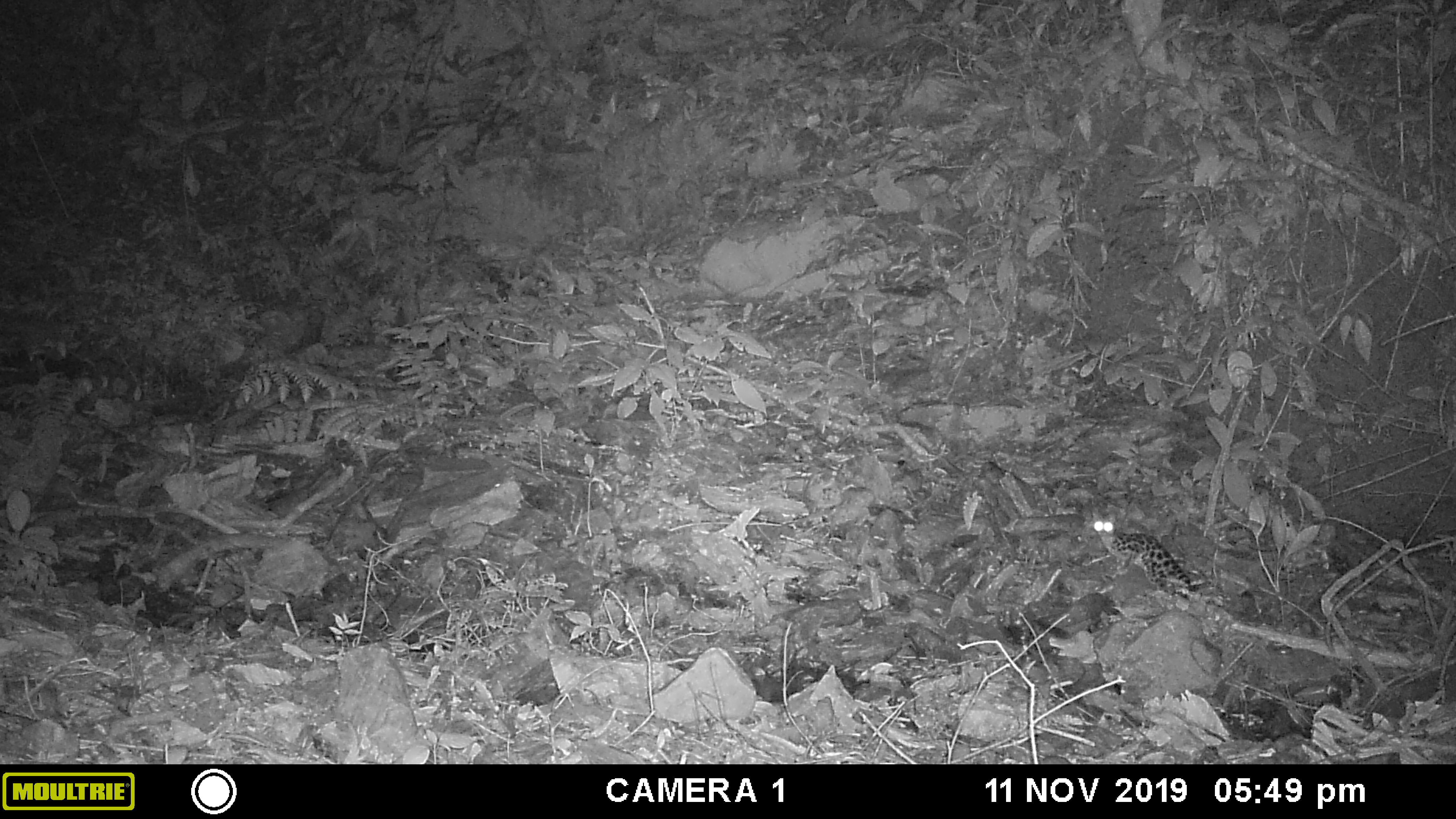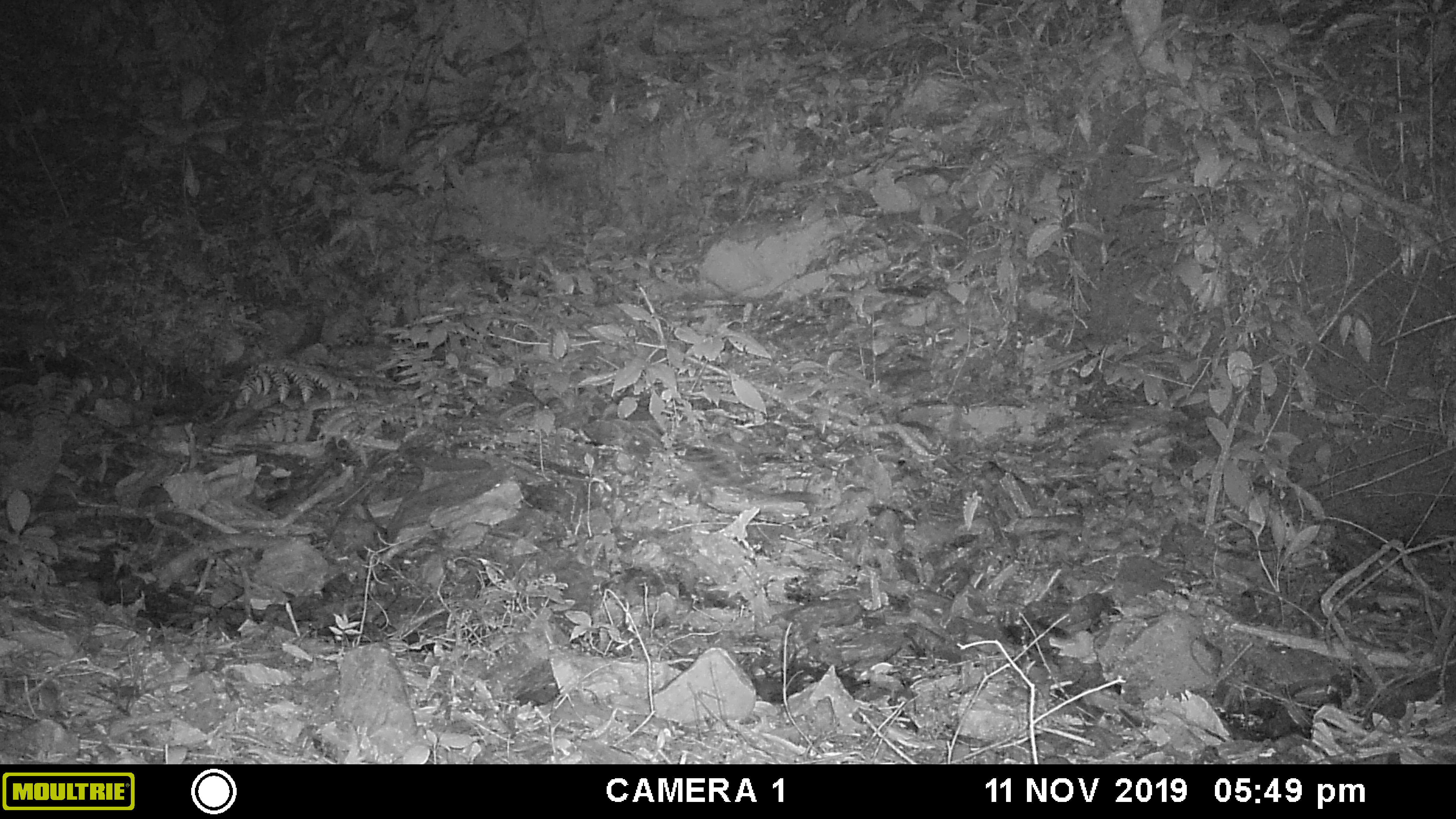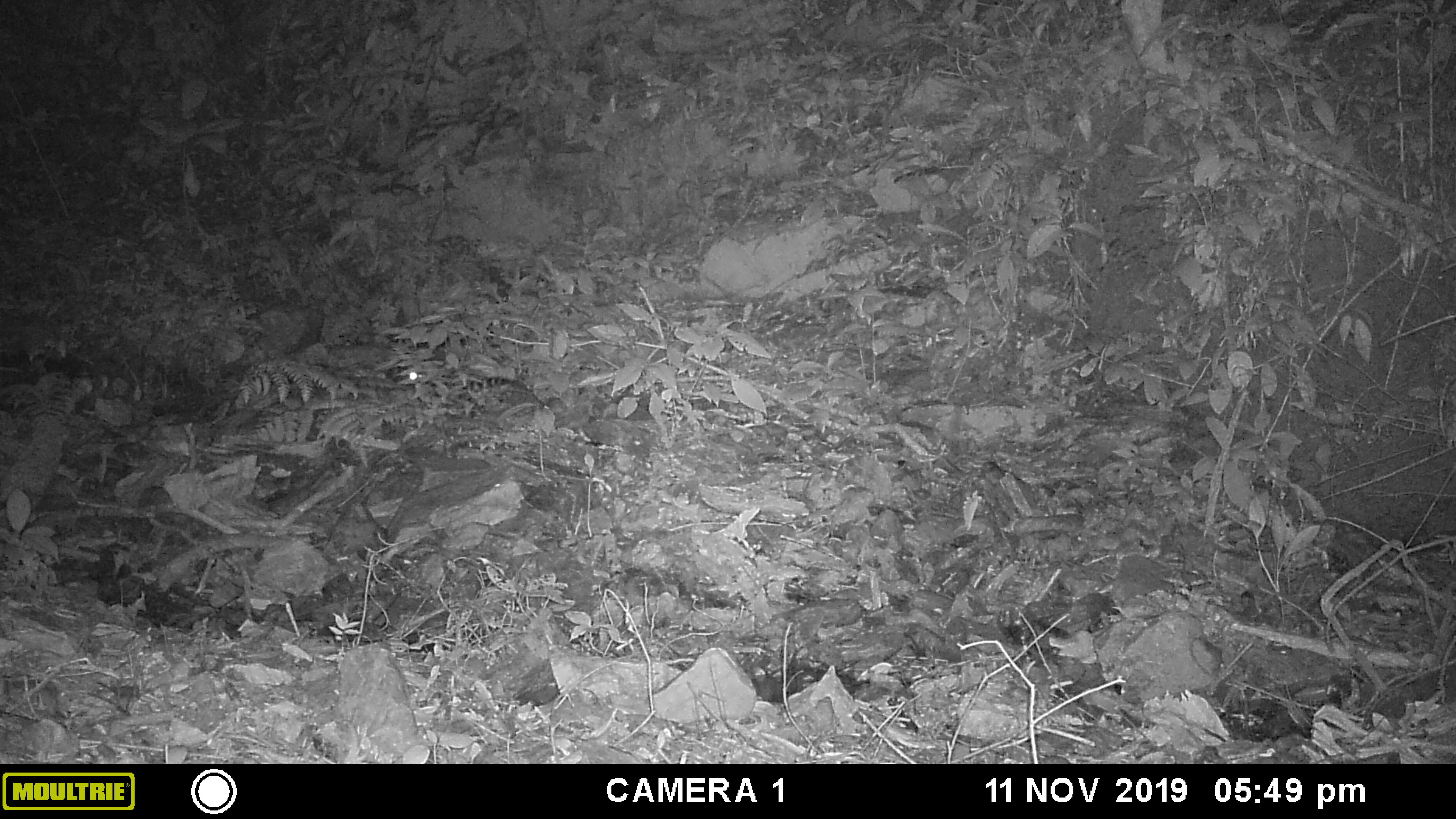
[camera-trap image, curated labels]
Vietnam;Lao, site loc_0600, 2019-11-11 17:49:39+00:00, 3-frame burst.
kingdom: Animalia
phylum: Chordata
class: Mammalia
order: Carnivora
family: Prionodontidae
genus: Prionodon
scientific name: Prionodon pardicolor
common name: spotted linsang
Spotted linsang (Prionodon pardicolor). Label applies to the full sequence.